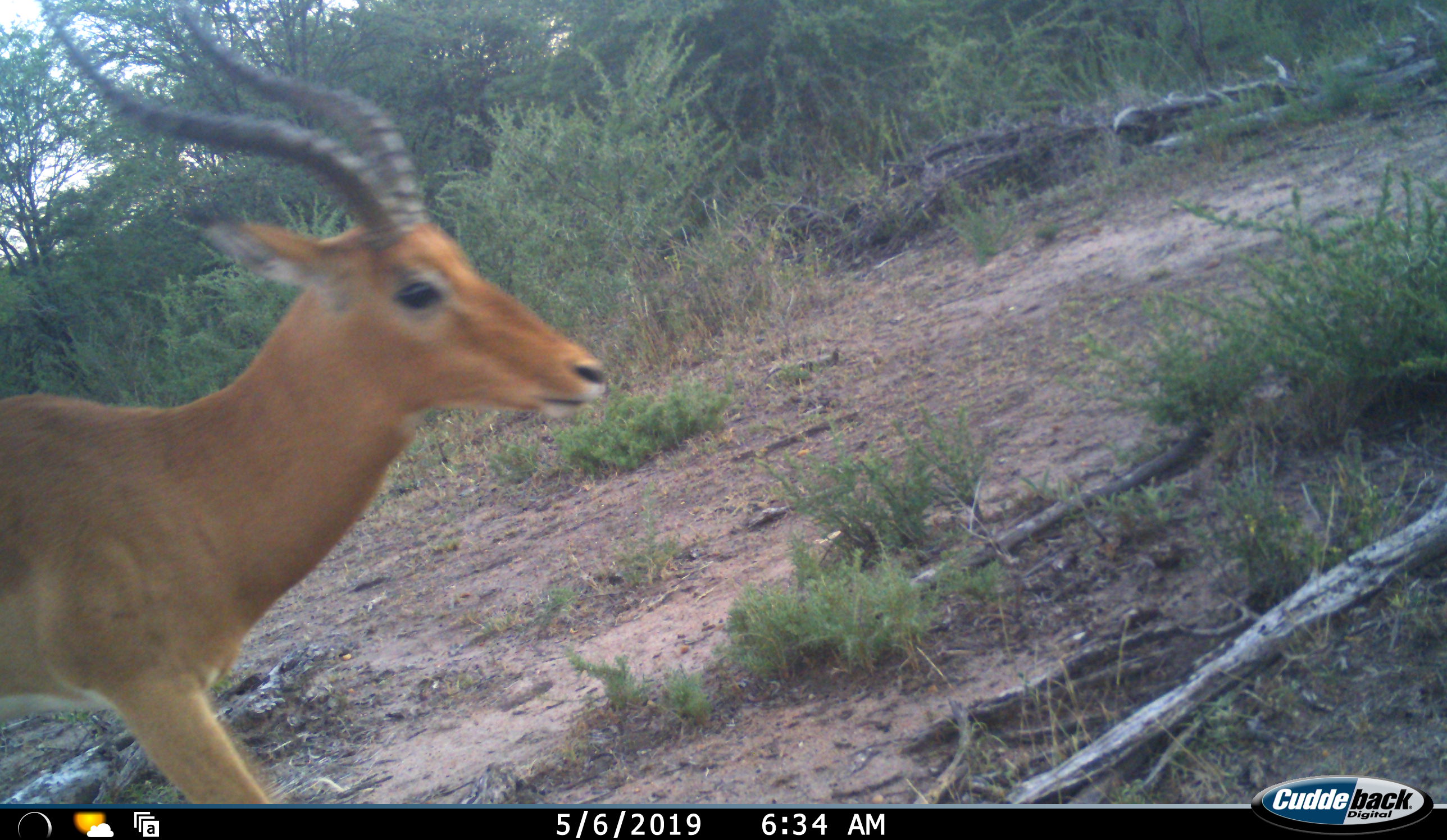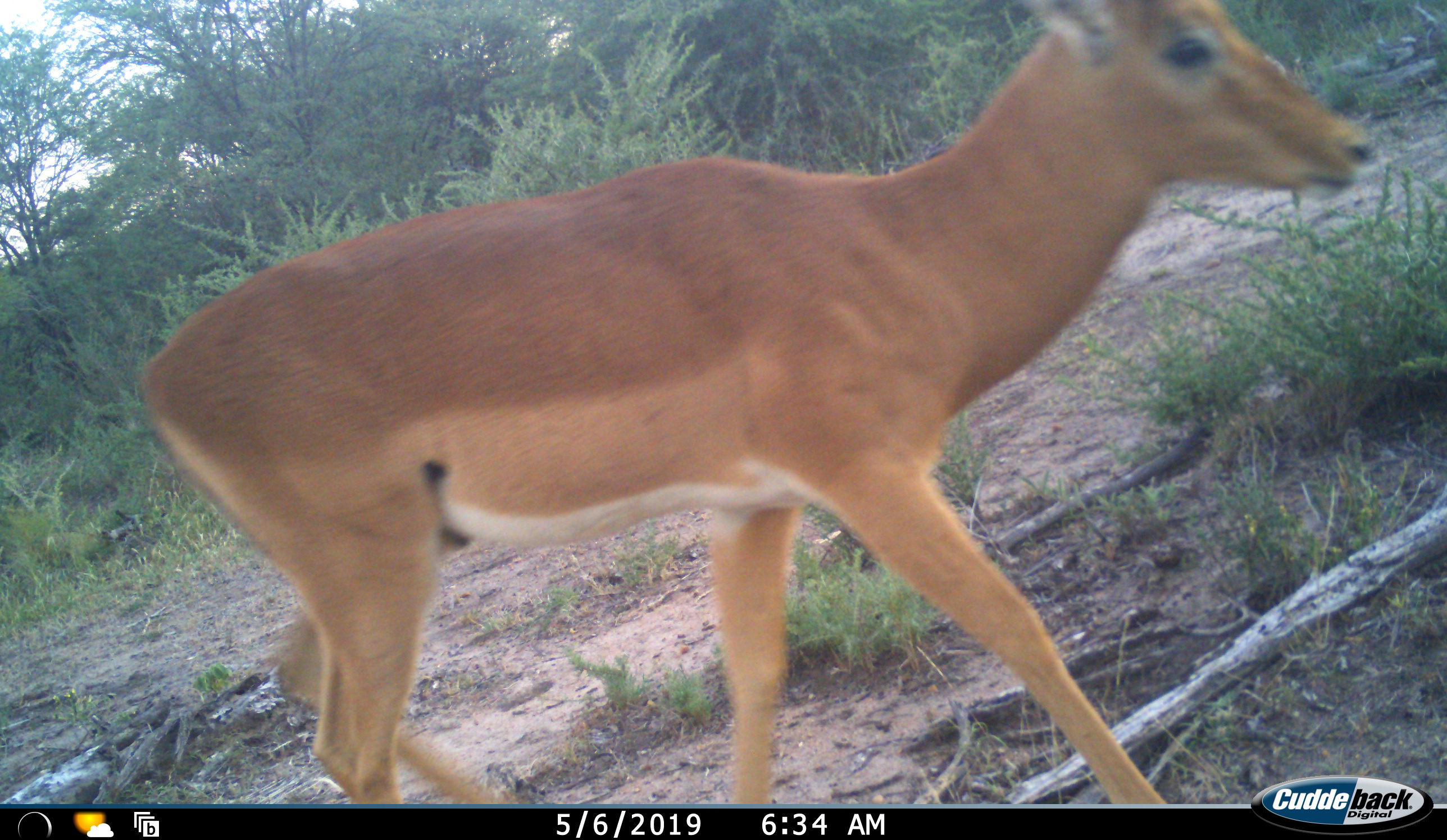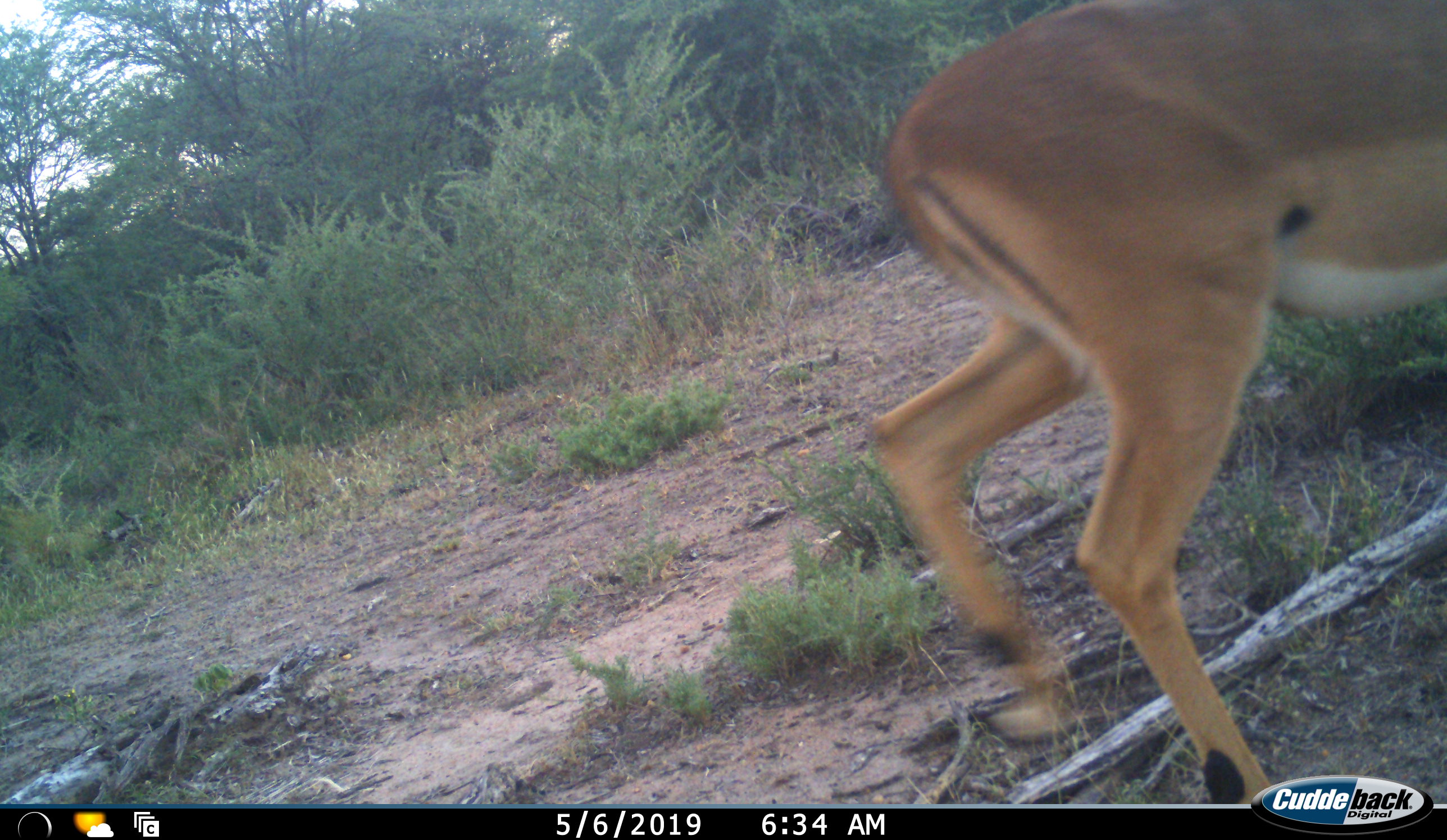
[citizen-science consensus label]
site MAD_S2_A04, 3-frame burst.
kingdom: Animalia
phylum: Chordata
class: Mammalia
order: Artiodactyla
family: Bovidae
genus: Aepyceros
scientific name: Aepyceros melampus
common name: impala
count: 1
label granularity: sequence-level